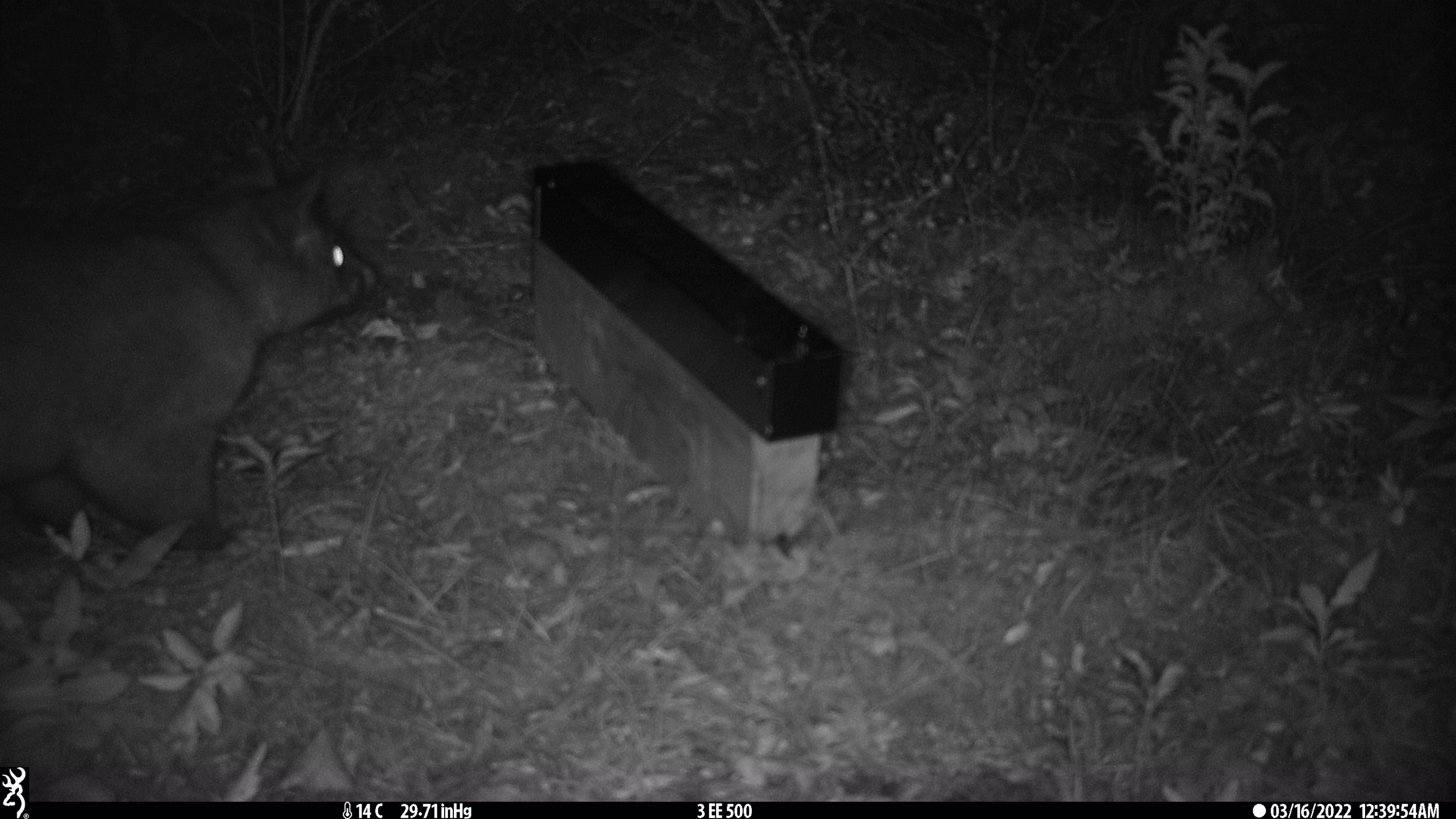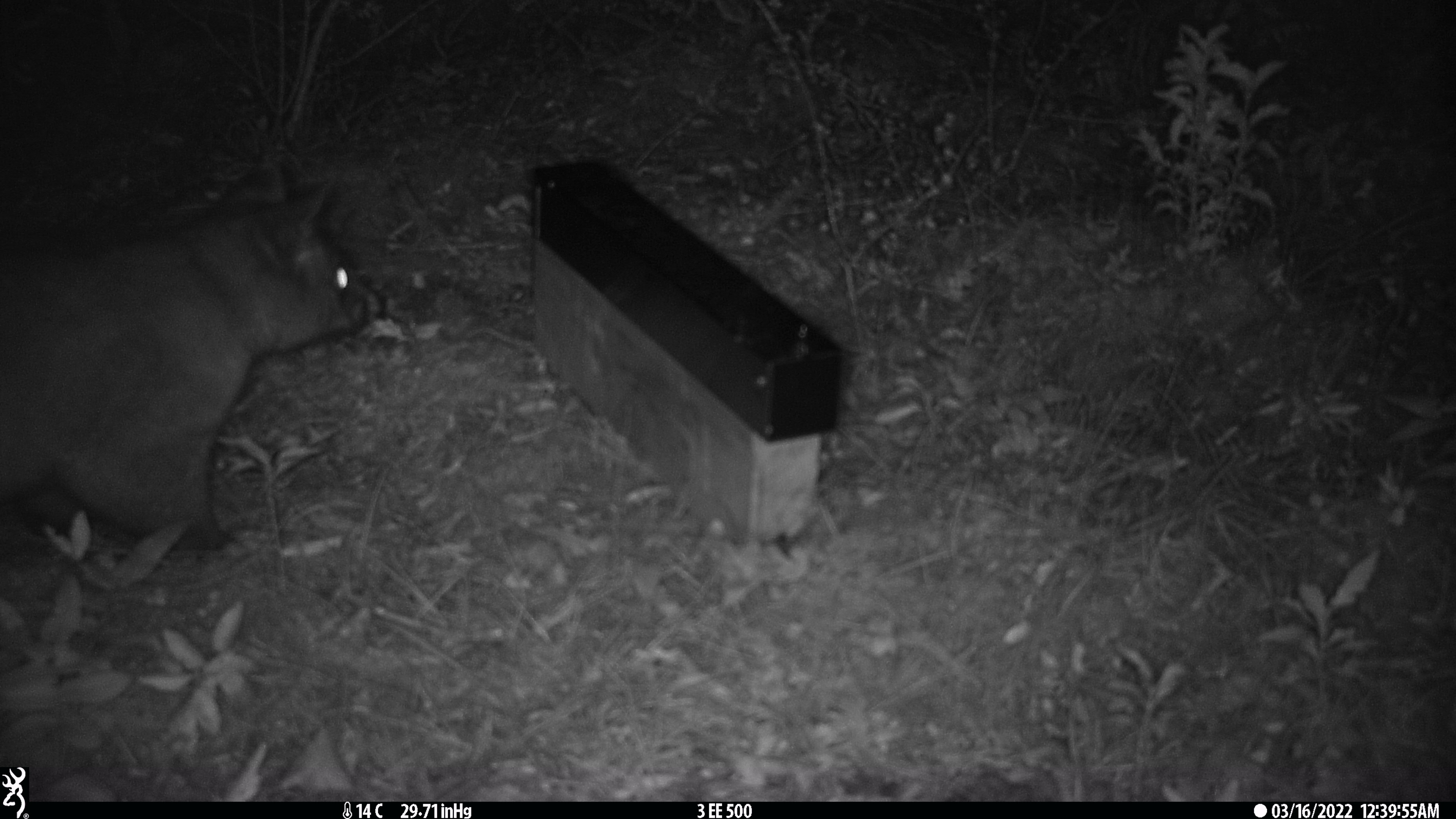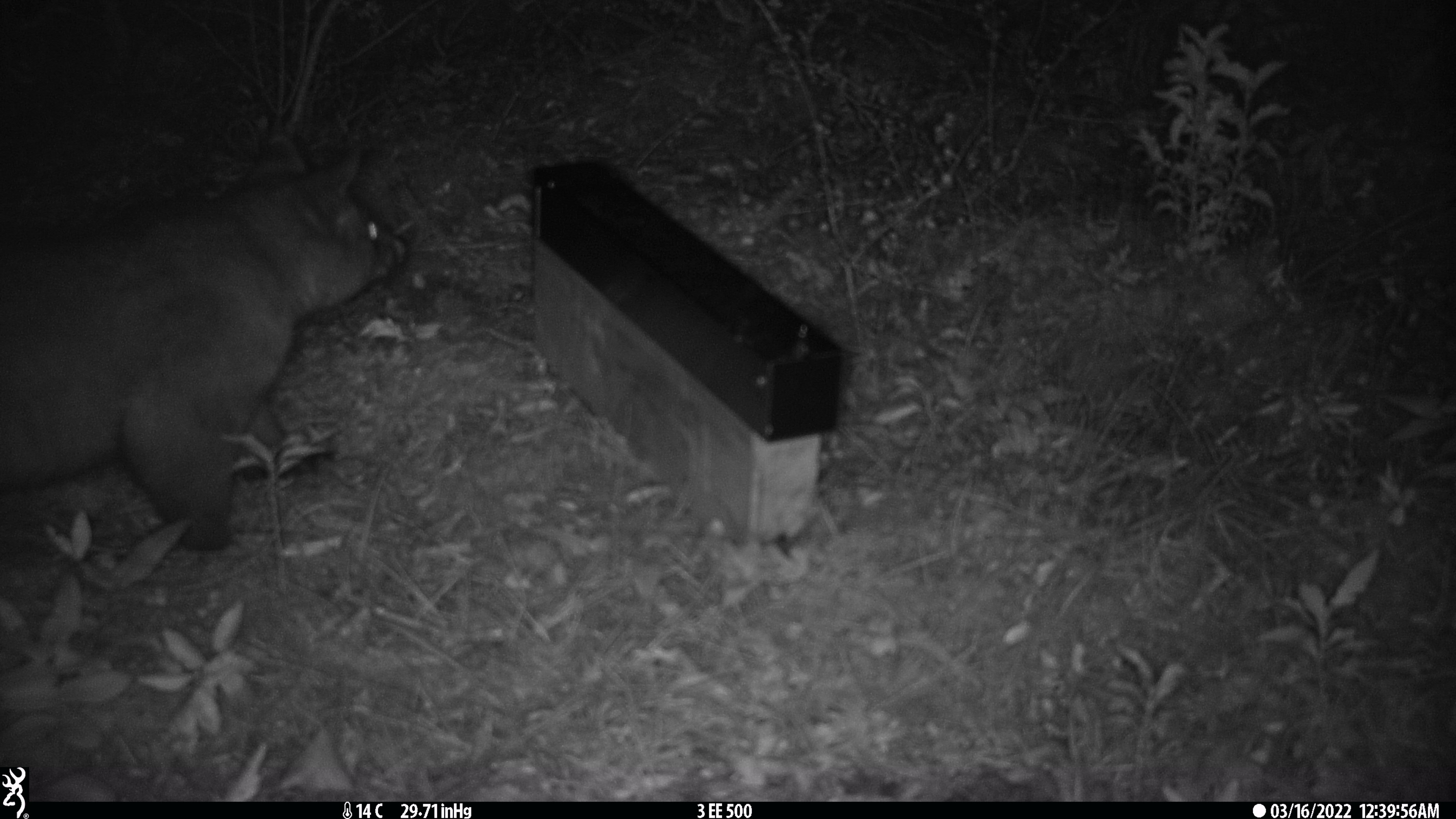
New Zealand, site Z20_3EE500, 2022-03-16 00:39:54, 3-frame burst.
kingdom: Animalia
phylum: Chordata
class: Mammalia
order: Diprotodontia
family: Phalangeridae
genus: Trichosurus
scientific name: Trichosurus vulpecula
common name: common brushtail possum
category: possum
Possum (common brushtail possum) (Trichosurus vulpecula).